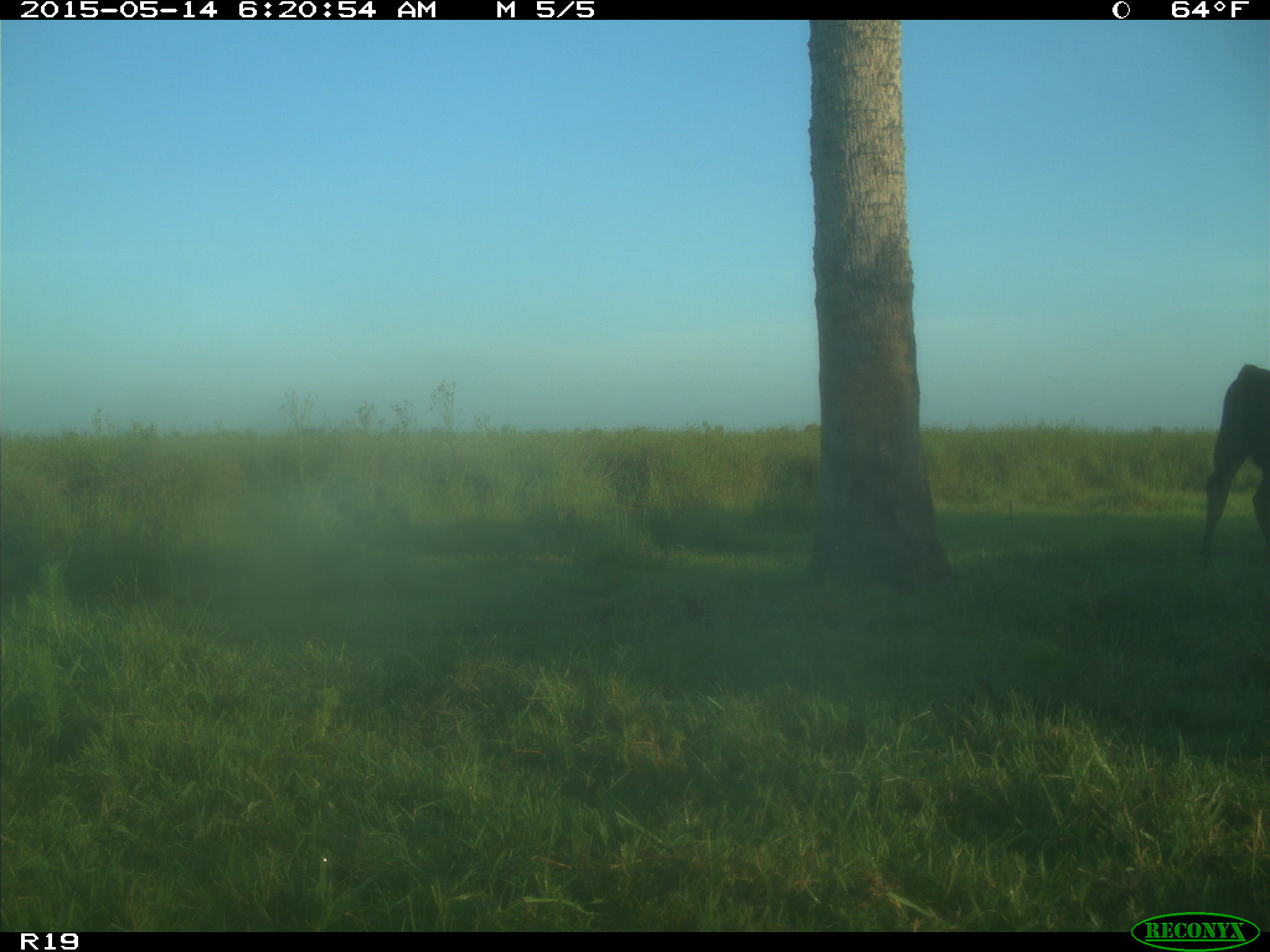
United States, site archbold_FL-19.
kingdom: Animalia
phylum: Chordata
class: Mammalia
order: Artiodactyla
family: Bovidae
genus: Bos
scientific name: Bos taurus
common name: domestic cow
Bos taurus (domestic cow).